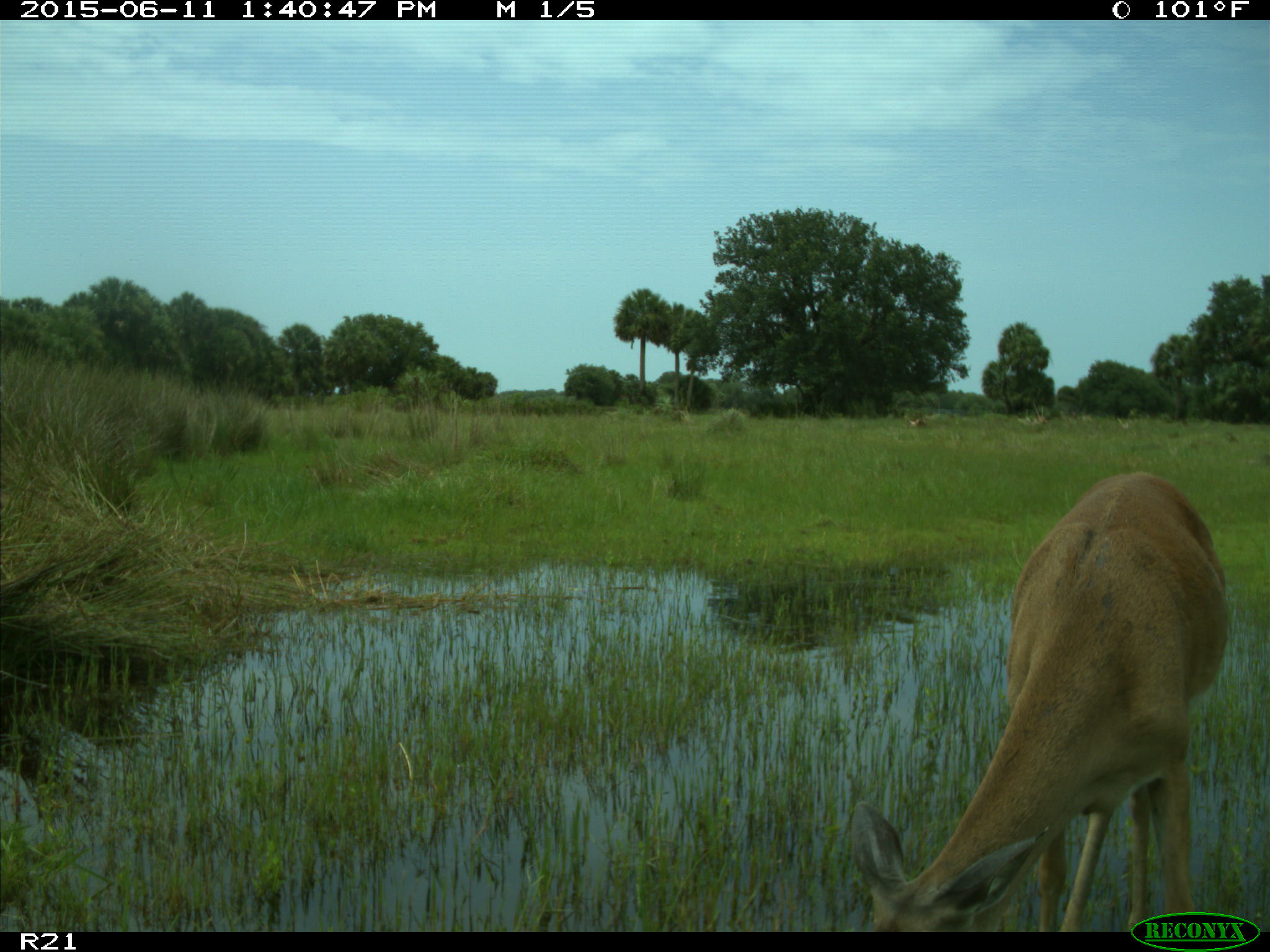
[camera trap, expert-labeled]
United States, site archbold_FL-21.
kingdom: Animalia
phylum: Chordata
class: Mammalia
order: Artiodactyla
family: Cervidae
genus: Odocoileus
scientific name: Odocoileus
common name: deer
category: unidentified deer